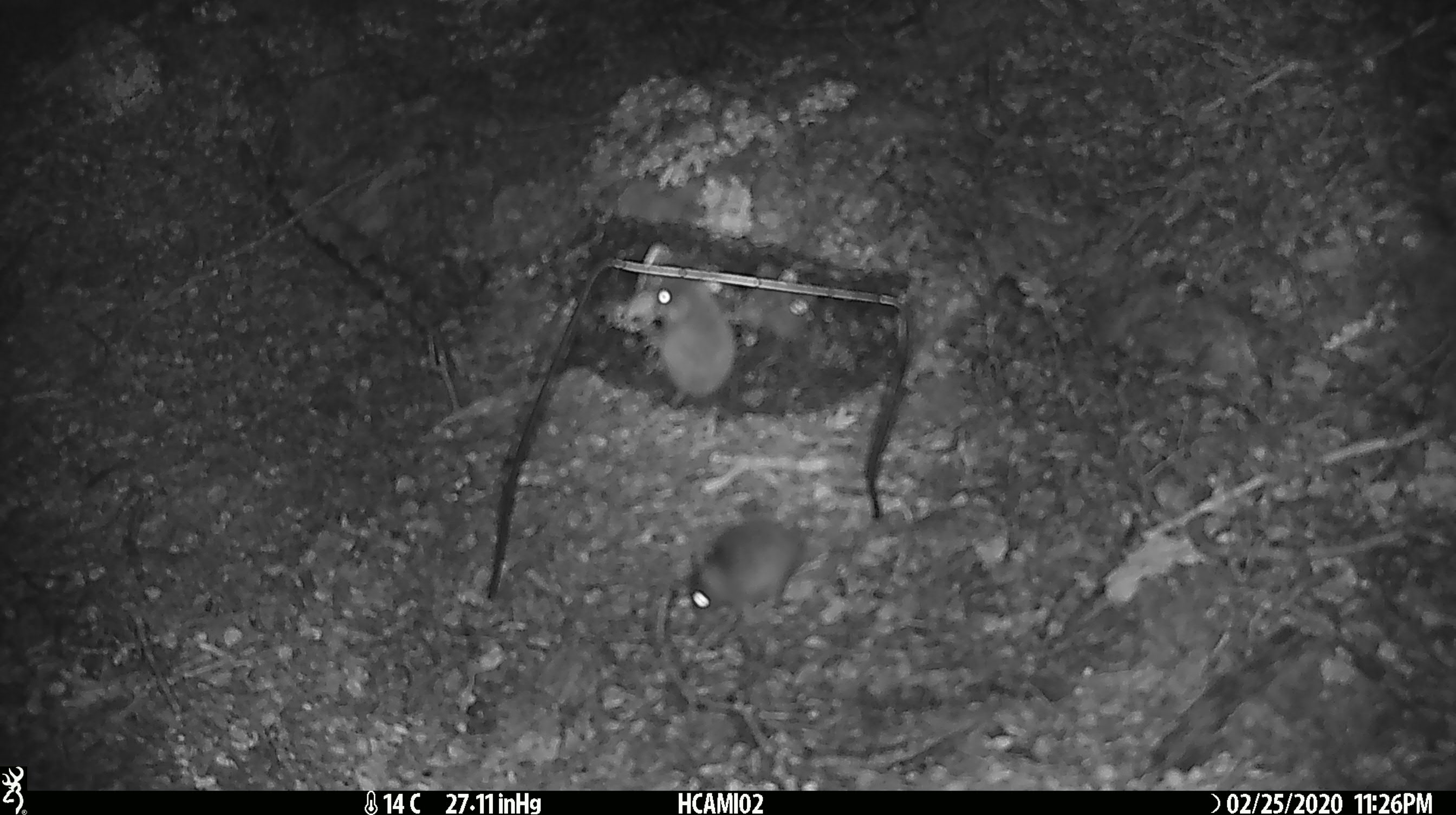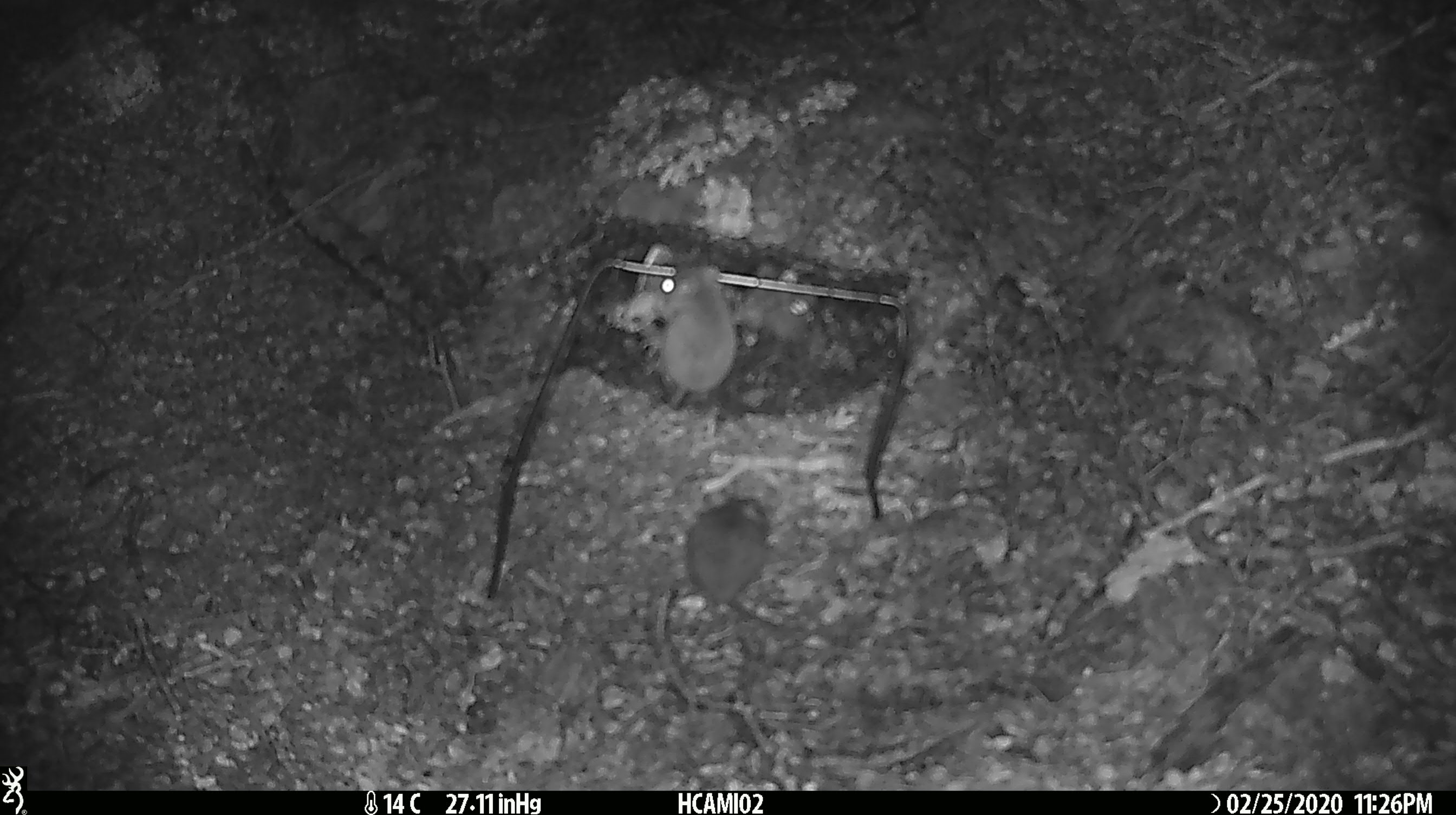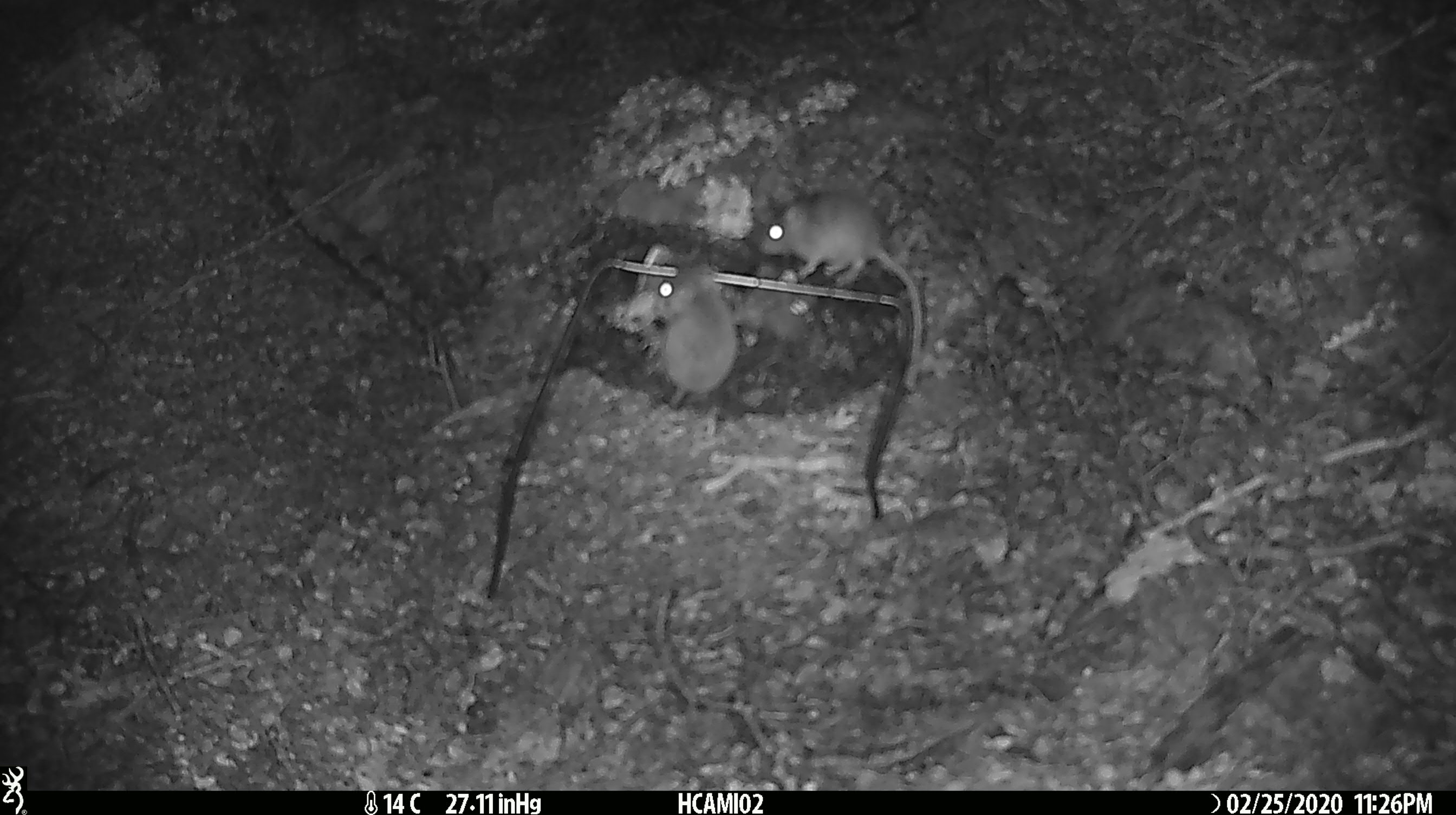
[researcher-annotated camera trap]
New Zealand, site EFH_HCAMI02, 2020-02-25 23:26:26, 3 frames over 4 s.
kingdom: Animalia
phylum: Chordata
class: Mammalia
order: Rodentia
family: Muridae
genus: Mus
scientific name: Mus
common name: mouse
Mouse (Mus).